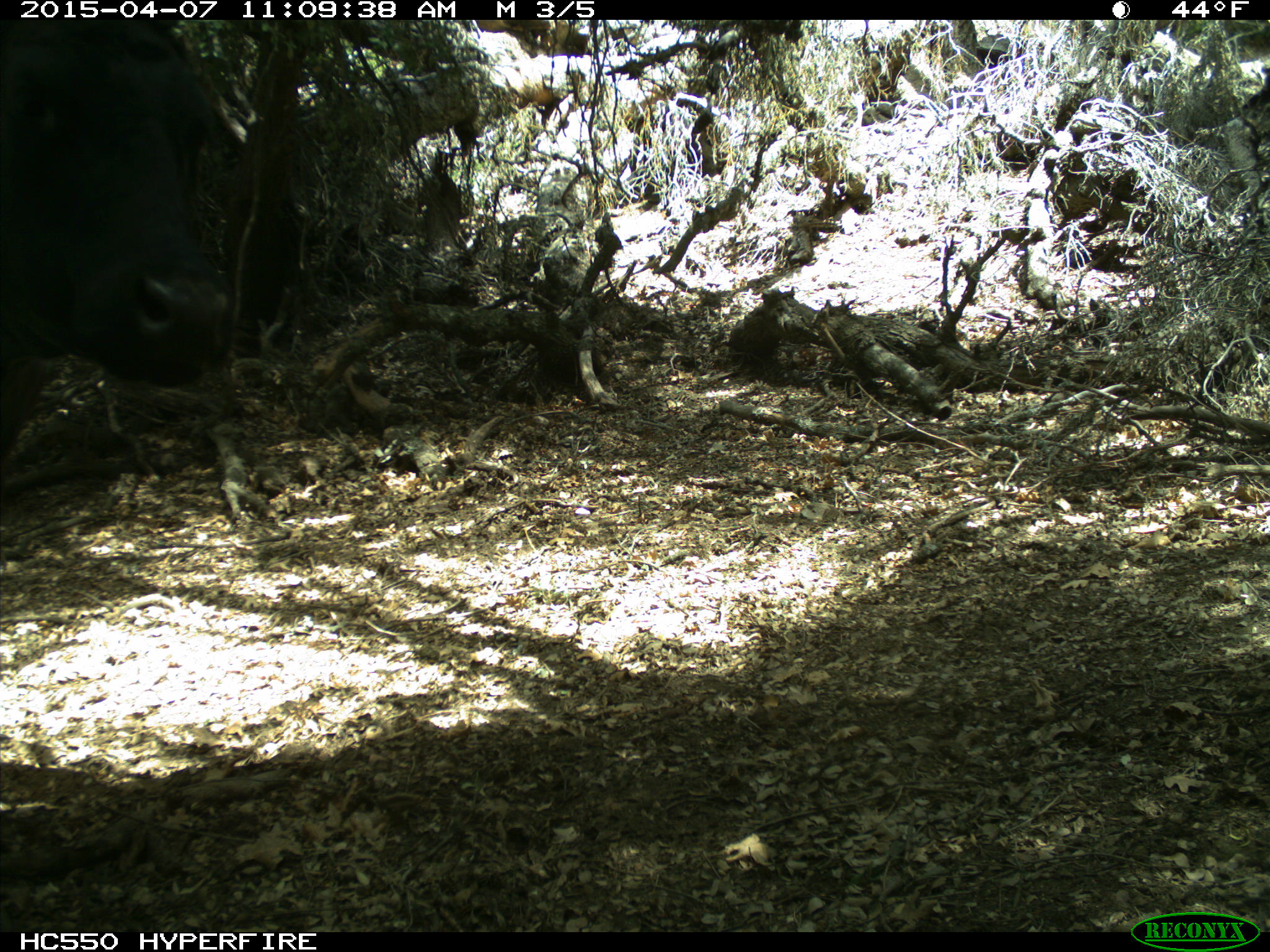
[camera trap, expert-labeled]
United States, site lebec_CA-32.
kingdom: Animalia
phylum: Chordata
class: Mammalia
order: Artiodactyla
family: Bovidae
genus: Bos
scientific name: Bos taurus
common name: domestic cow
Bos taurus (domestic cow).